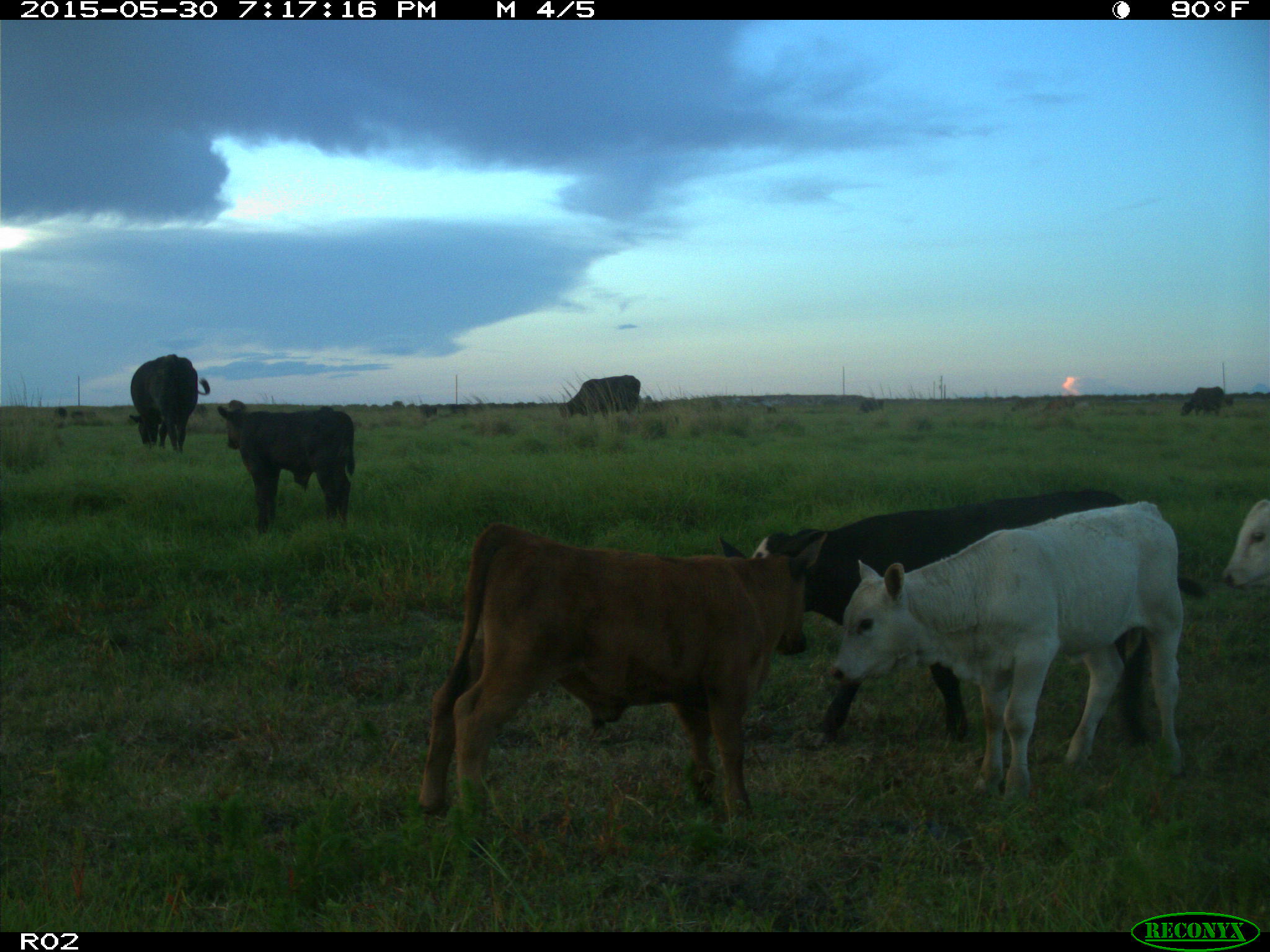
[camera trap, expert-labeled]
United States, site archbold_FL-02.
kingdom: Animalia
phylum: Chordata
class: Mammalia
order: Artiodactyla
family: Bovidae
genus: Bos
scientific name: Bos taurus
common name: domestic cow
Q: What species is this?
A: Bos taurus (domestic cow).